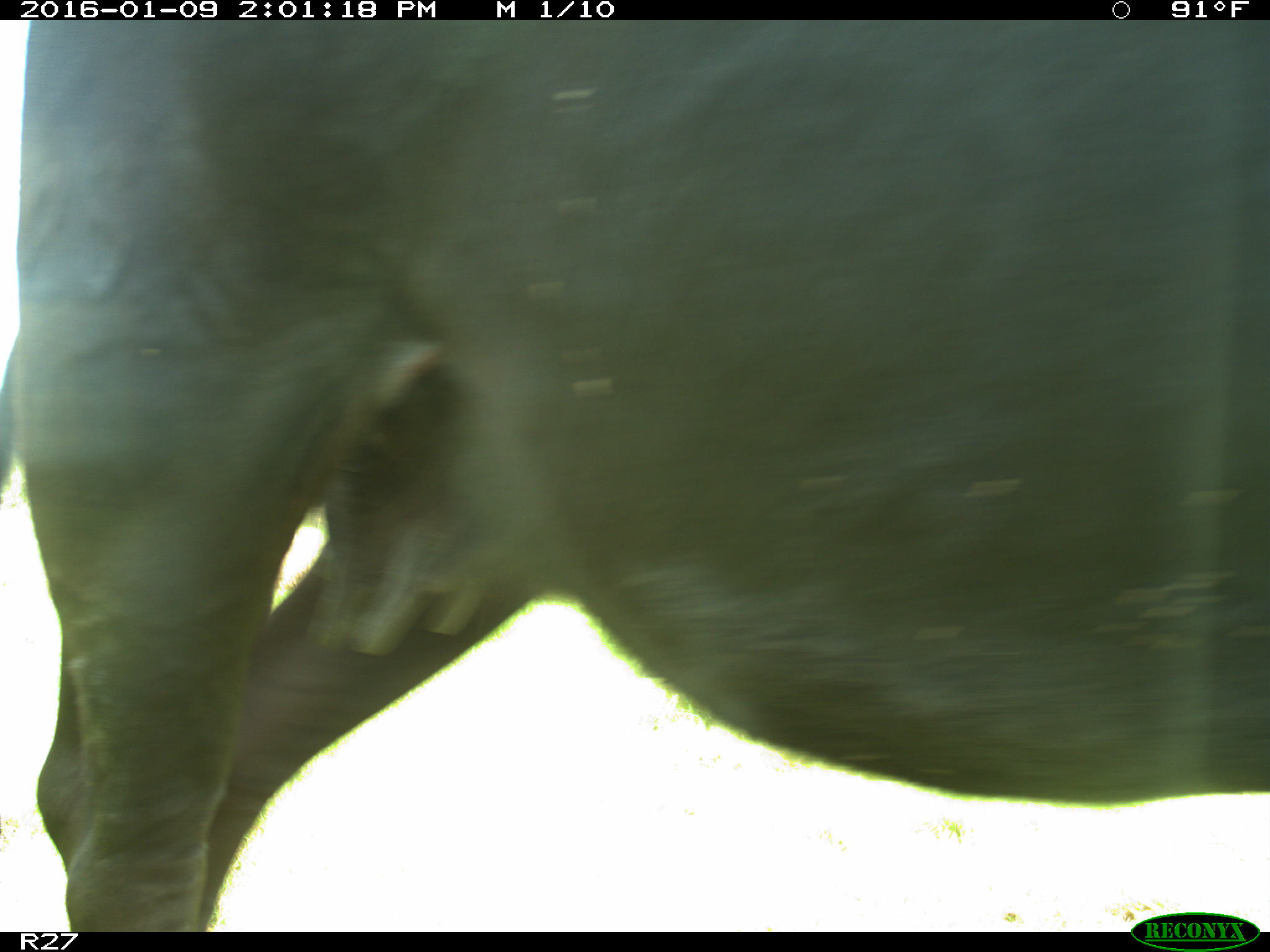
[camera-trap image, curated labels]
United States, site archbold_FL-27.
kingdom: Animalia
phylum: Chordata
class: Mammalia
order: Artiodactyla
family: Bovidae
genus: Bos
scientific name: Bos taurus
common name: domestic cow